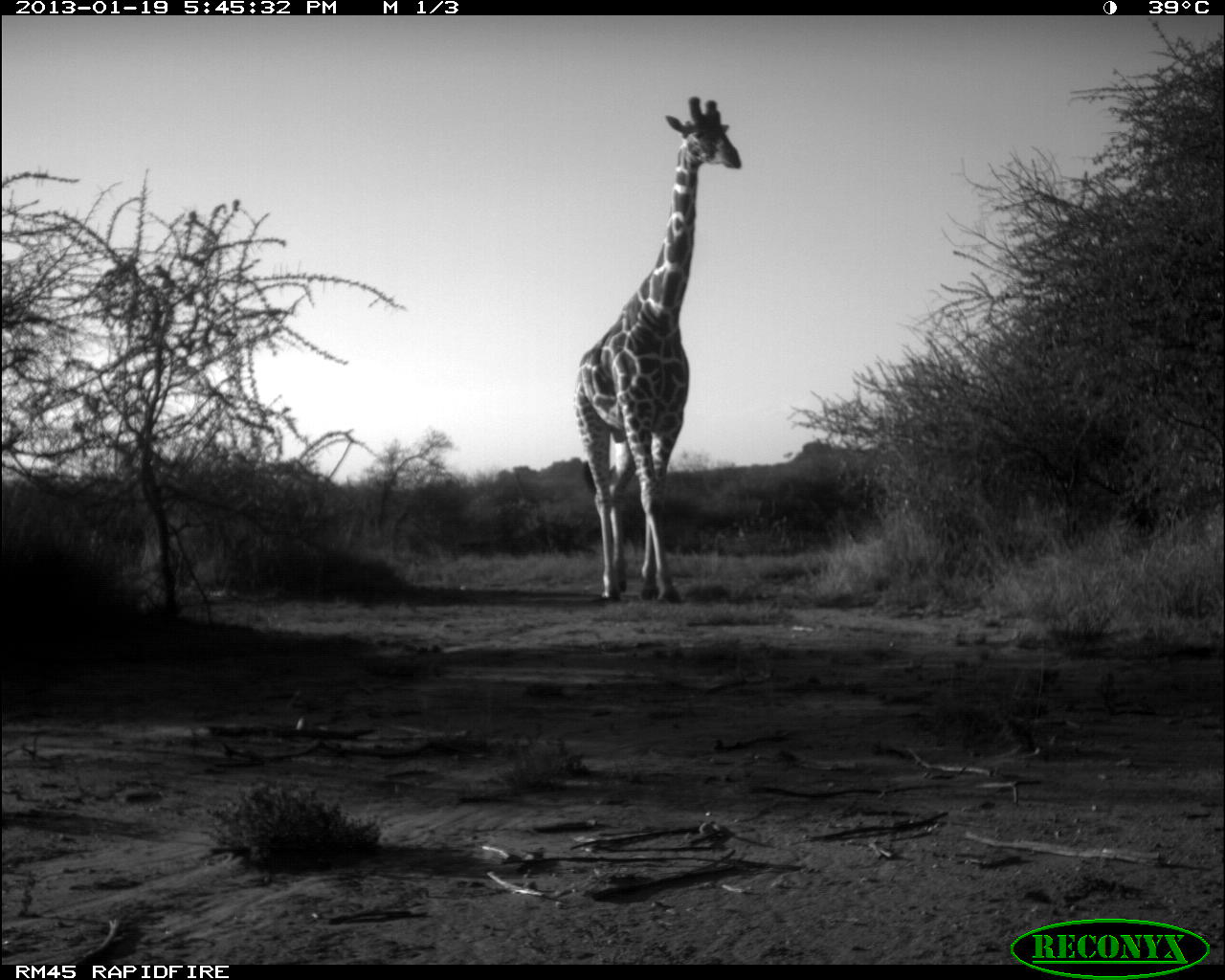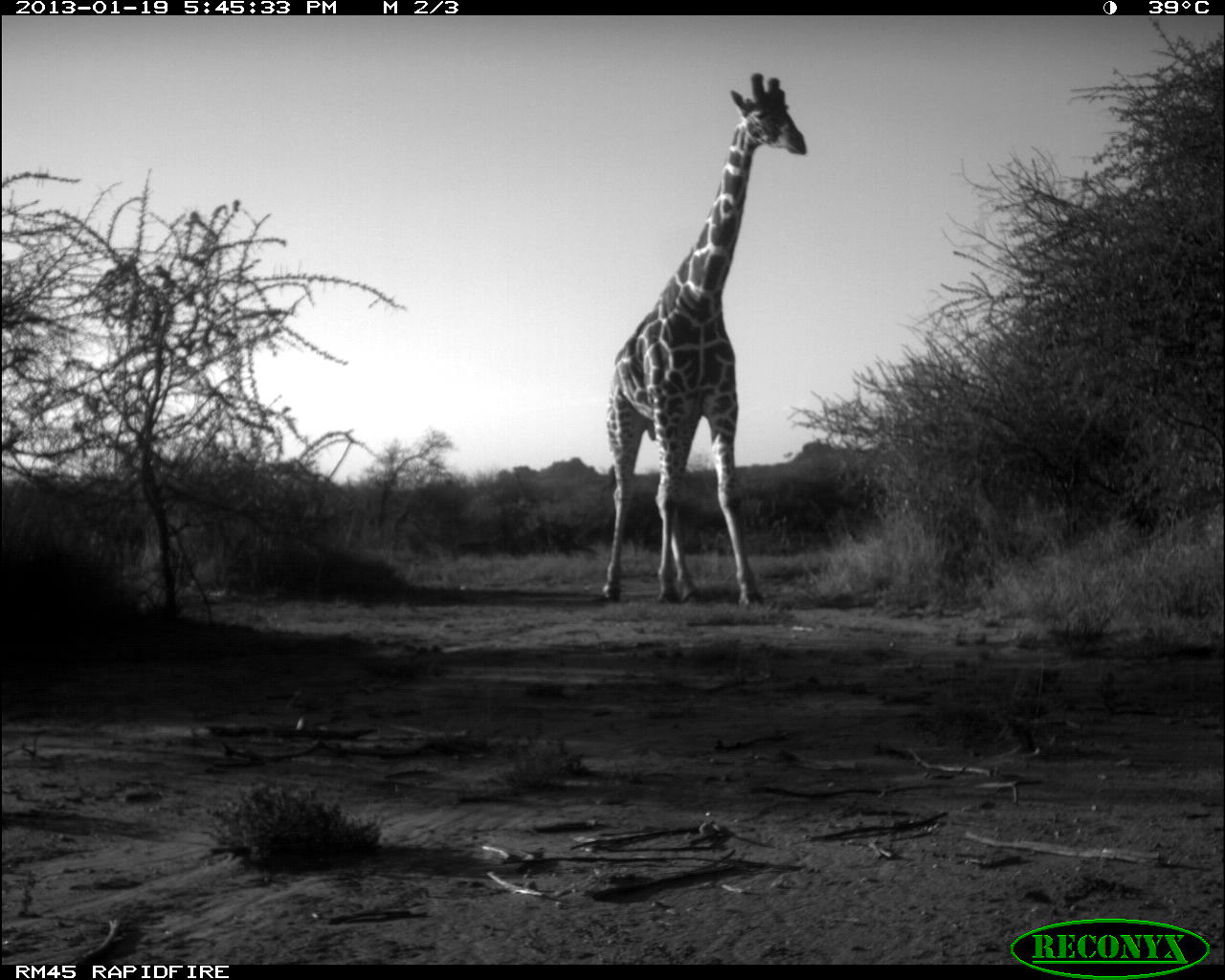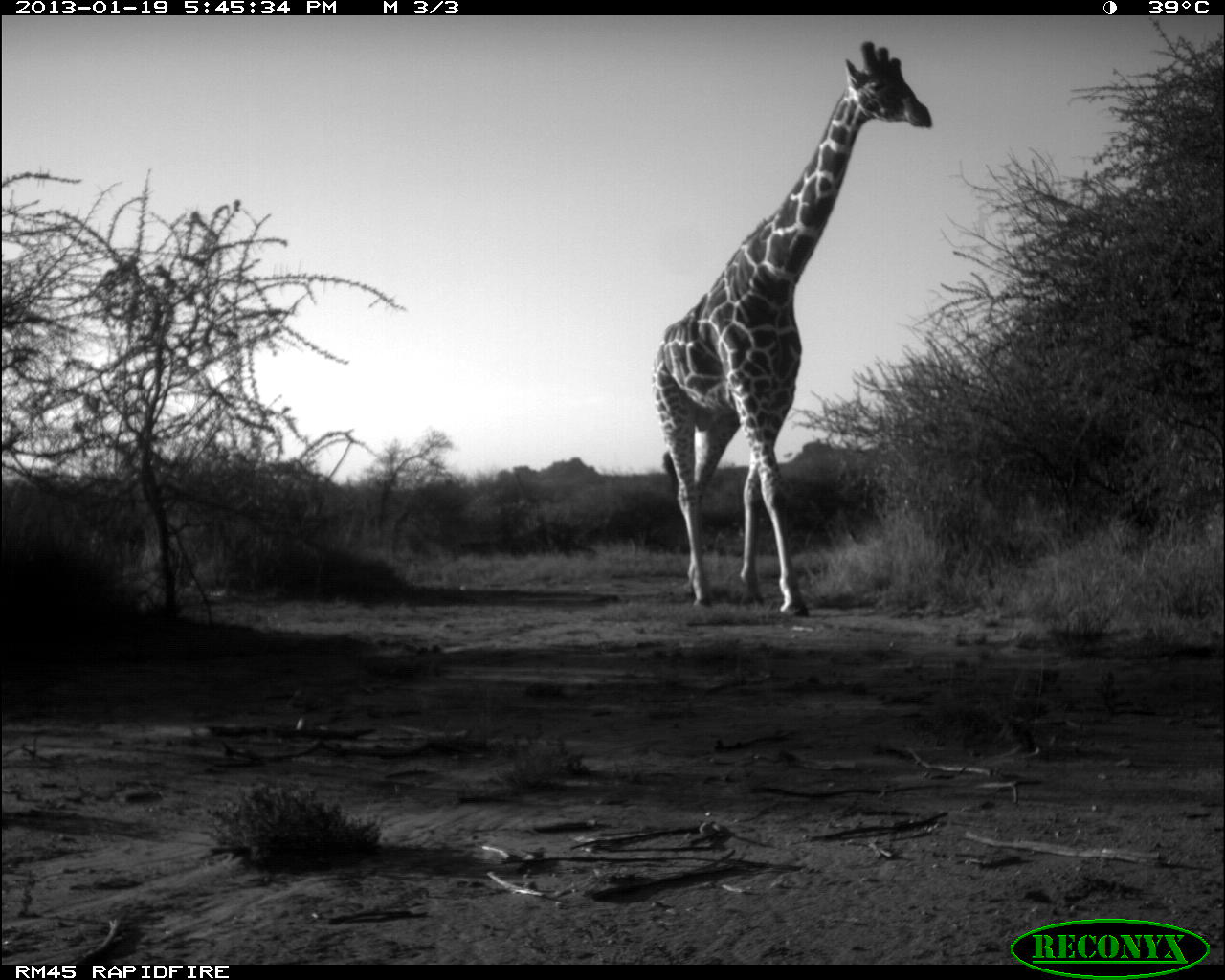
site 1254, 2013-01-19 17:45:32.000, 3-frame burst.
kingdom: Animalia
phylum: Chordata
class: Mammalia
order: Artiodactyla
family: Giraffidae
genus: Giraffa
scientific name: Giraffa camelopardalis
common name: giraffe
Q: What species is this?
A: Giraffa camelopardalis (giraffe).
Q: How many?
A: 1.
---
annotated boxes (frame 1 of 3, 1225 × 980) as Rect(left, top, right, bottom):
giraffa camelopardalis: Rect(569, 93, 744, 606)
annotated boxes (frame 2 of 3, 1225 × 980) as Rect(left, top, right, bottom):
giraffa camelopardalis: Rect(597, 71, 810, 607)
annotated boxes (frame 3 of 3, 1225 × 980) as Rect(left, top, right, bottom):
giraffa camelopardalis: Rect(654, 41, 933, 618)